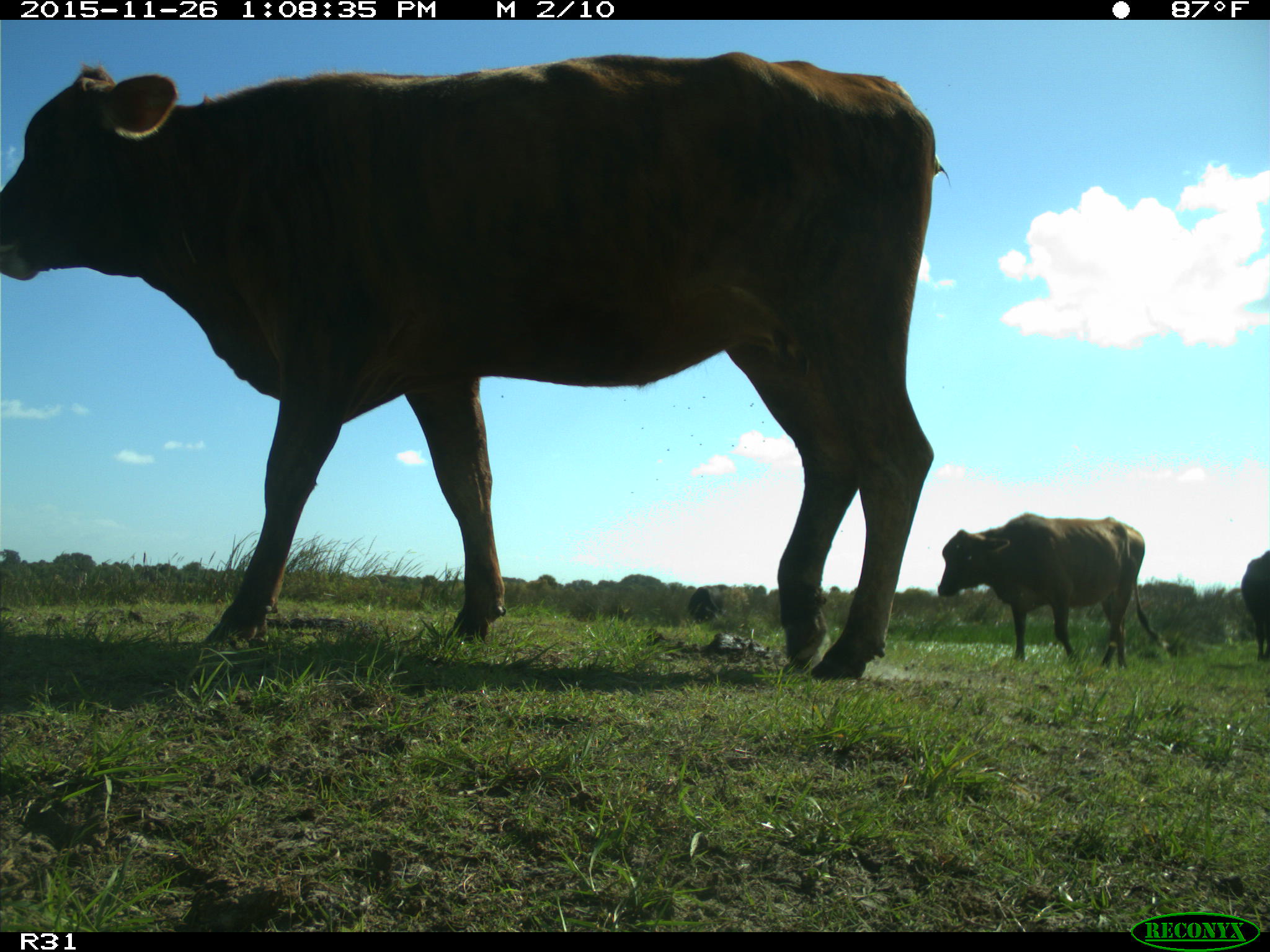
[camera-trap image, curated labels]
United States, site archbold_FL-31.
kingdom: Animalia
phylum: Chordata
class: Mammalia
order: Artiodactyla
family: Bovidae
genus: Bos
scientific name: Bos taurus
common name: domestic cow